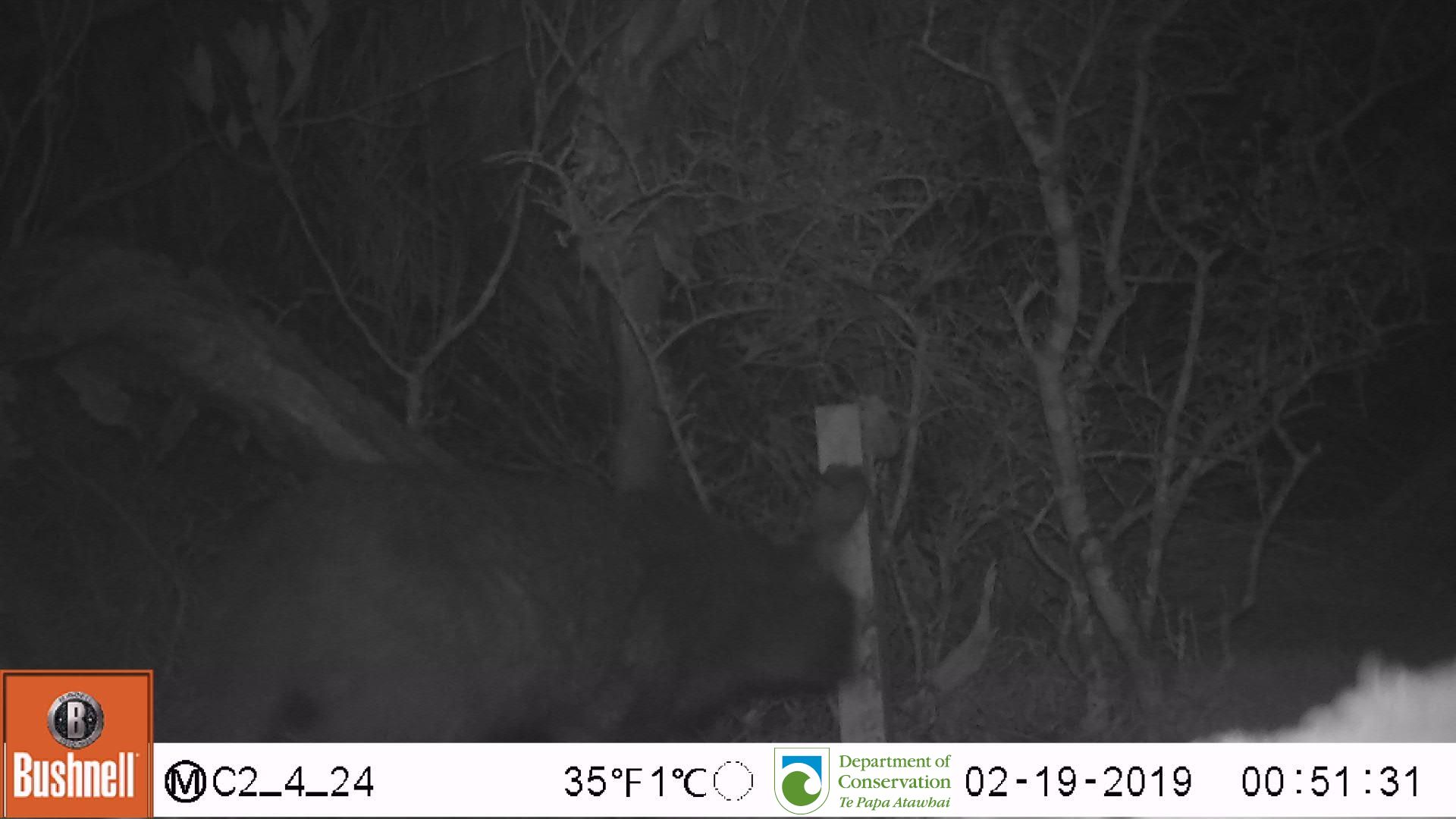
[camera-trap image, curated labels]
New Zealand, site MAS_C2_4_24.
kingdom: Animalia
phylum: Chordata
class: Mammalia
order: Carnivora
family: Felidae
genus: Felis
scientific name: Felis catus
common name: domestic cat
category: cat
Cat (domestic cat) (Felis catus).